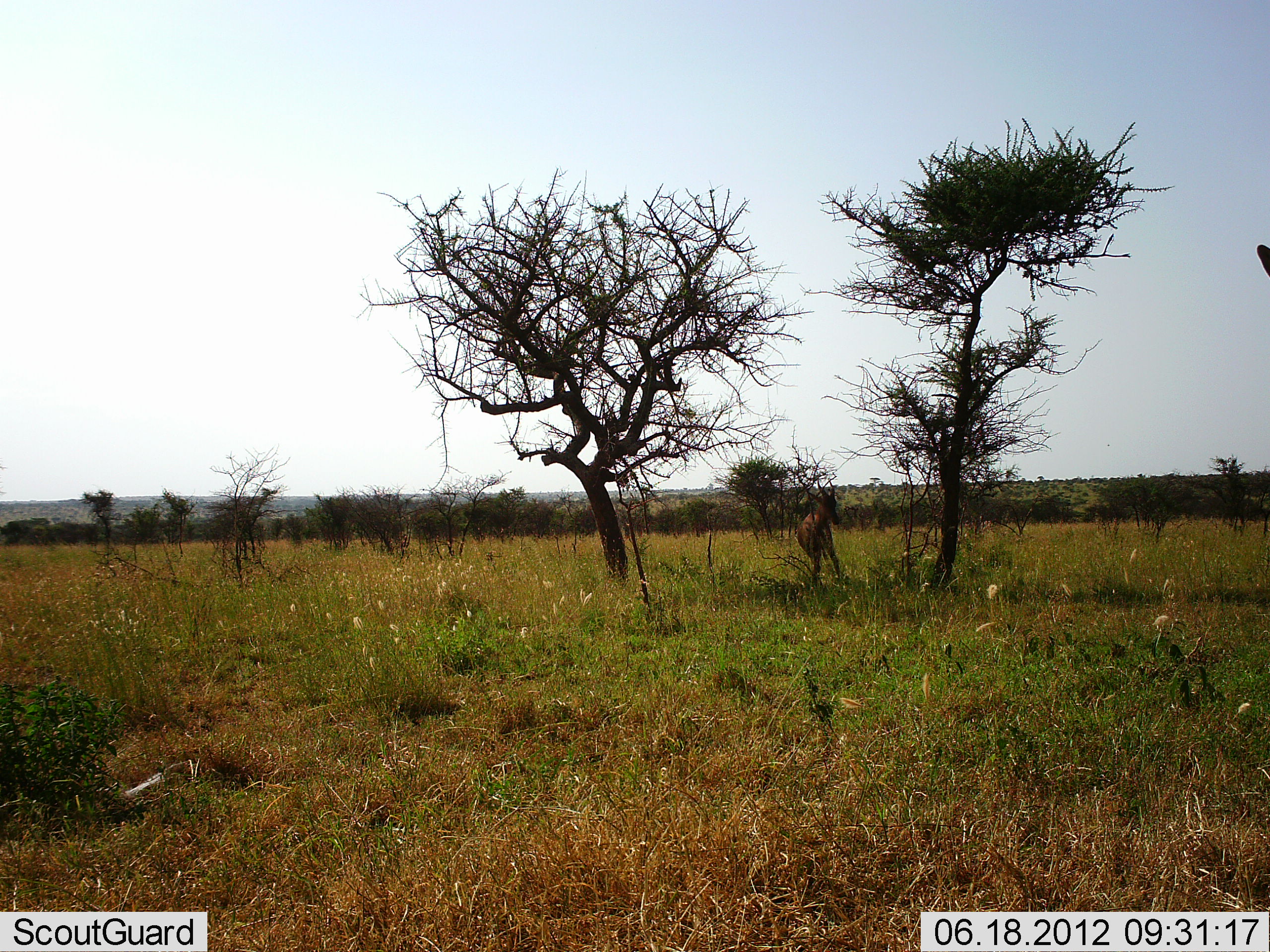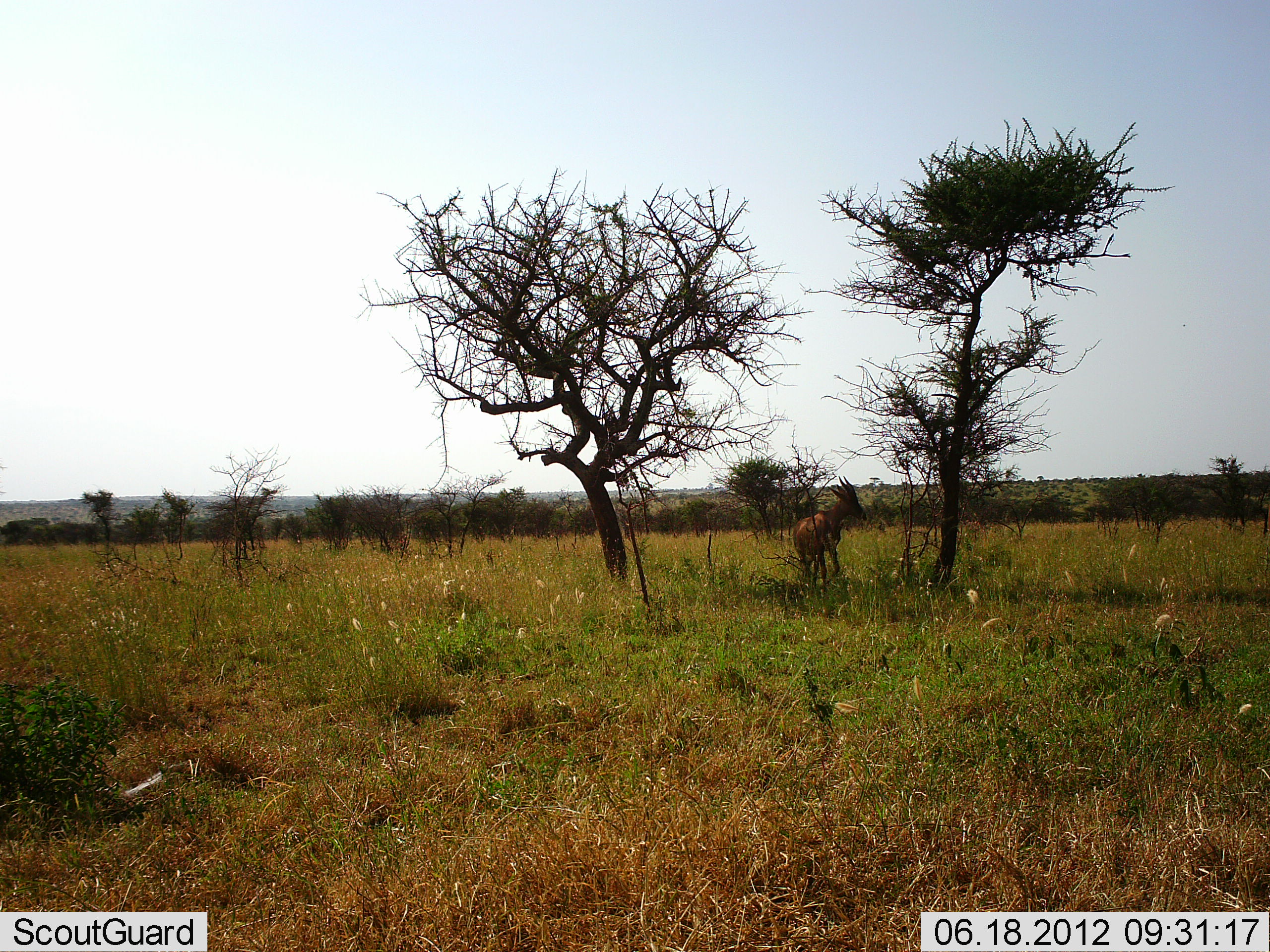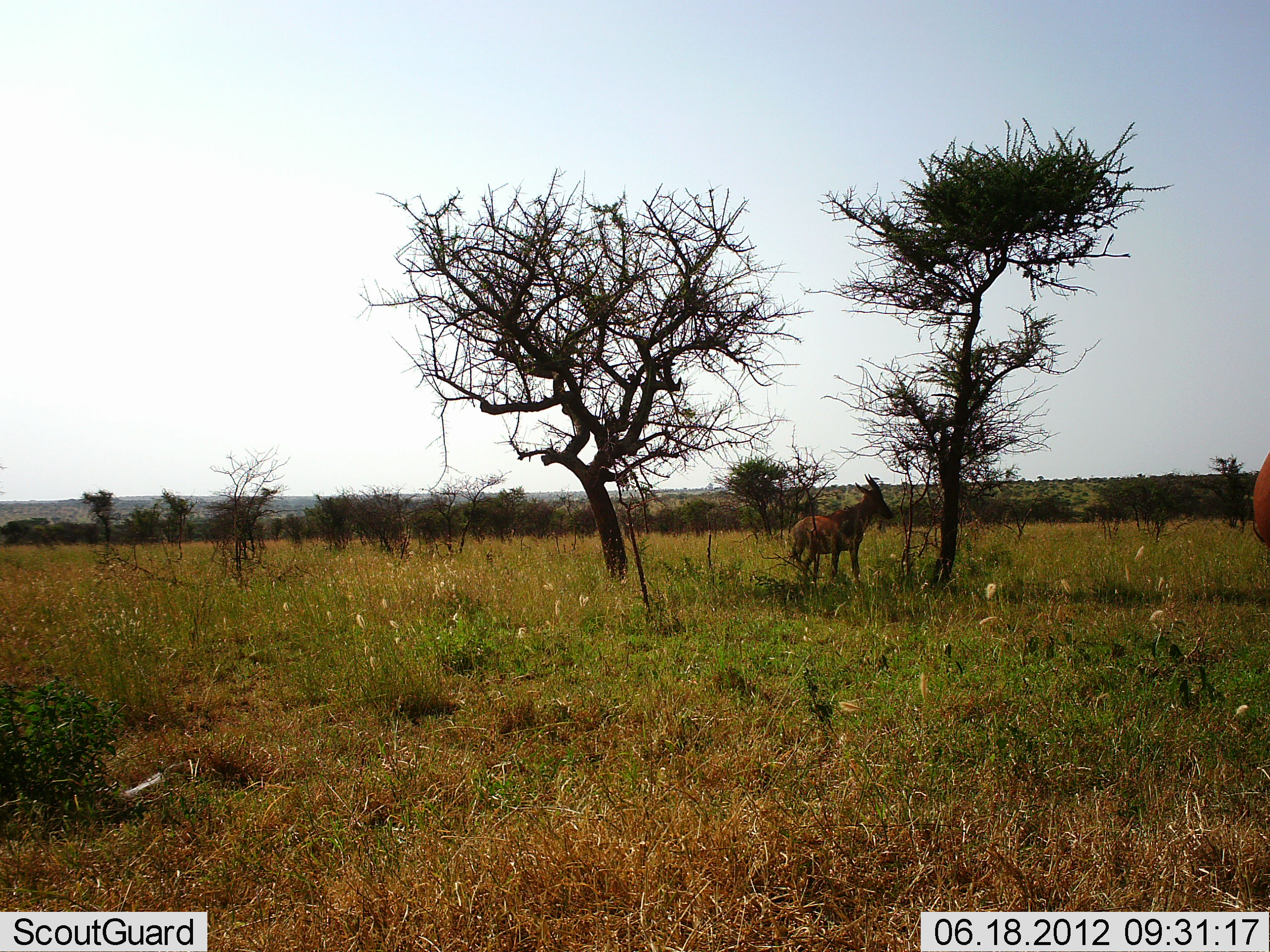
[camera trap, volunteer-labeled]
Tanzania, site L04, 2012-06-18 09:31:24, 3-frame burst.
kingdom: Animalia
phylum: Chordata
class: Mammalia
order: Artiodactyla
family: Bovidae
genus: Damaliscus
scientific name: Damaliscus lunatus jimela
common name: topi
Topi (Damaliscus lunatus jimela), count 2. Behavior (volunteer vote fractions): standing 67%, resting 0%, moving 56%, interacting 0%. Young present (vote fraction): 0%. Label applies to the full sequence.